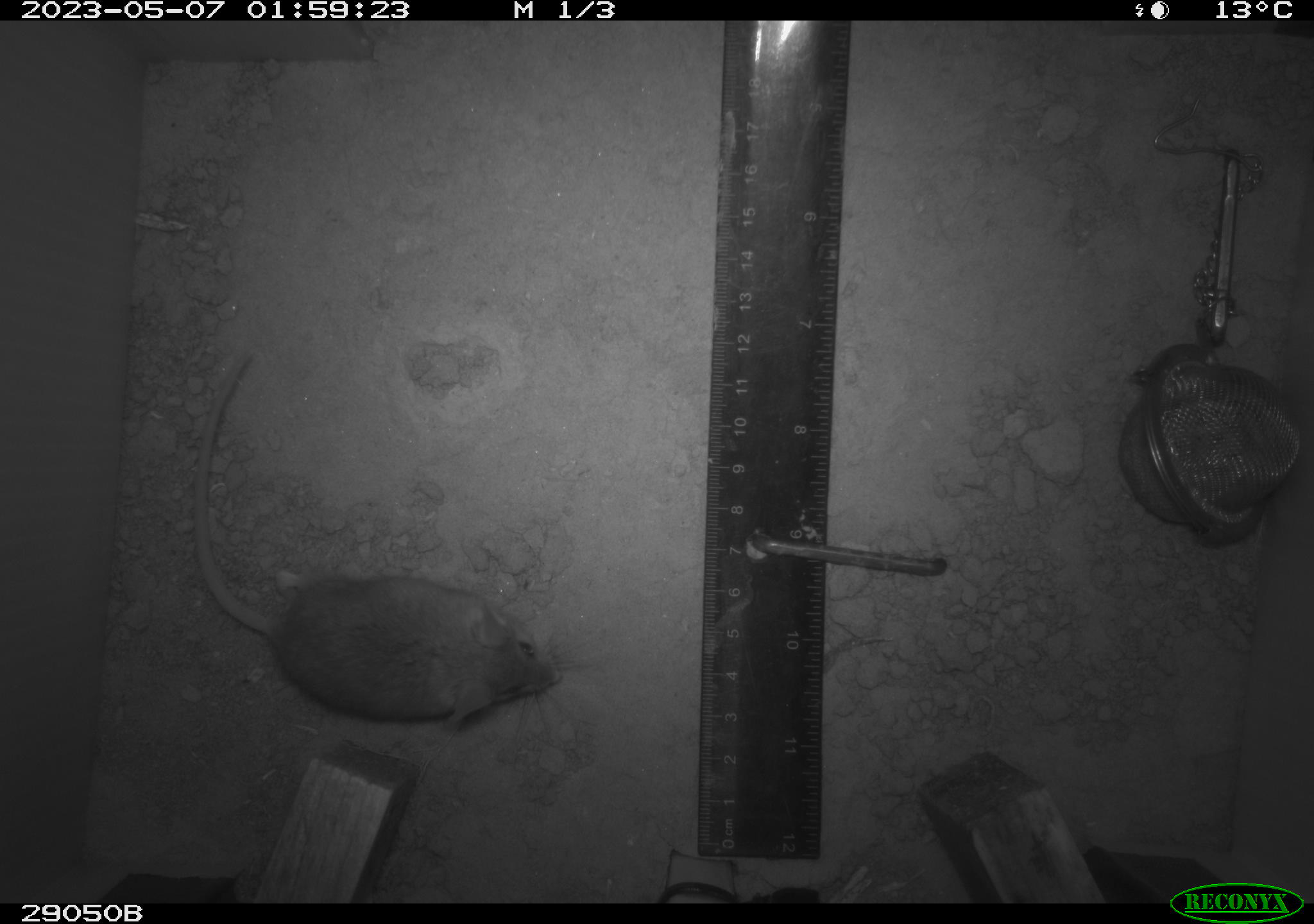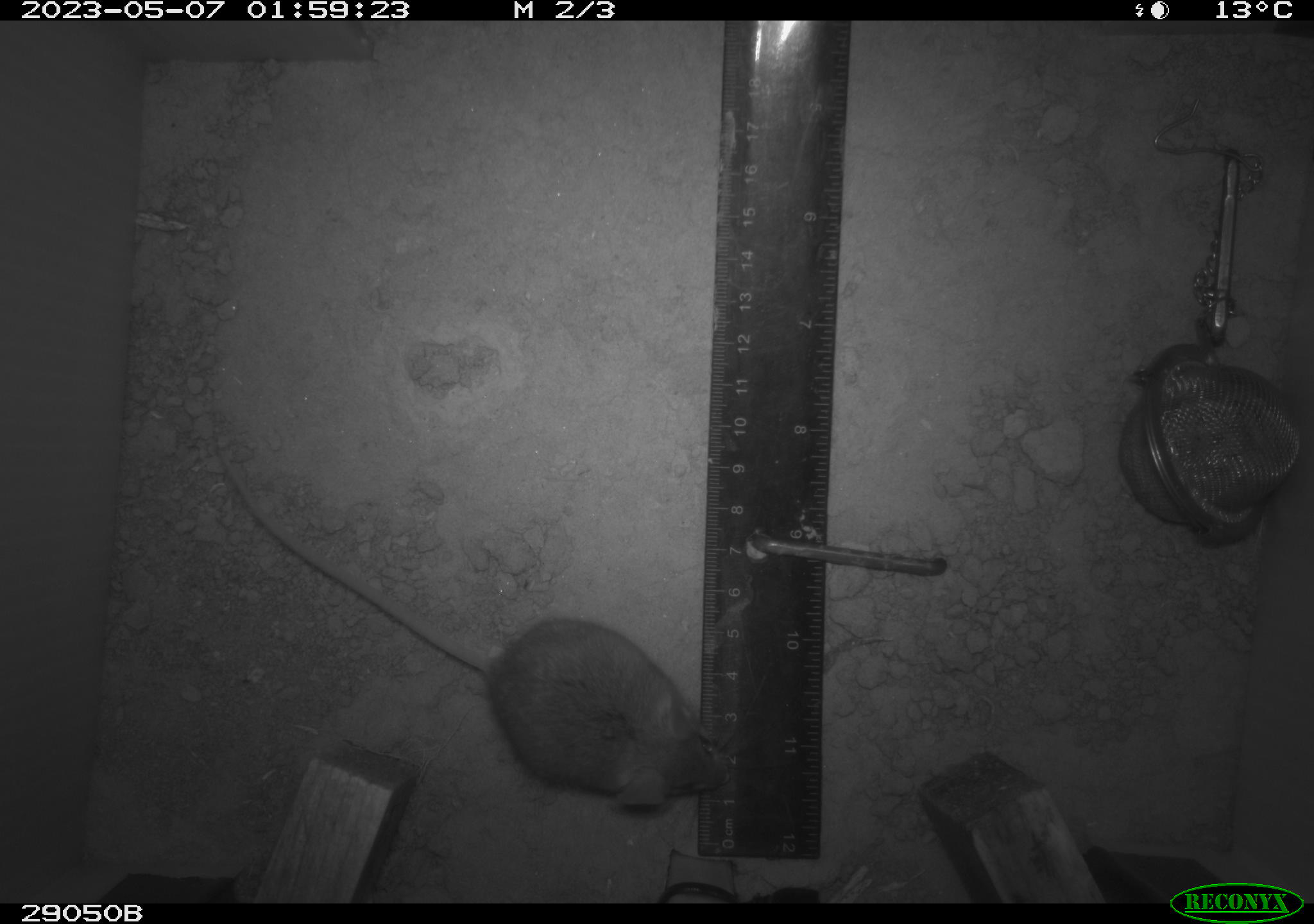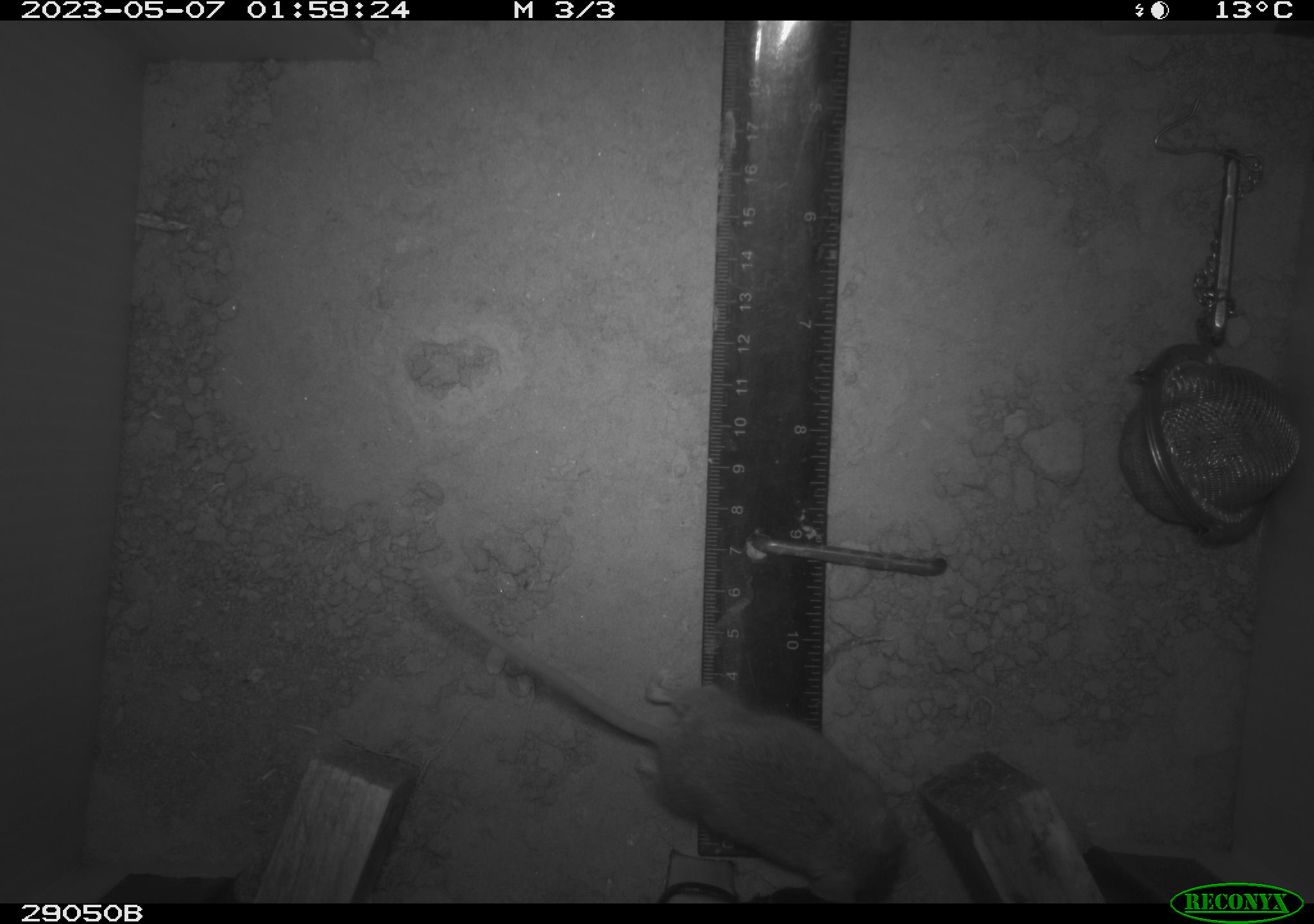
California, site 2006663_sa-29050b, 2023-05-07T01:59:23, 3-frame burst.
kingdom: Animalia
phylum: Chordata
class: Mammalia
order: Rodentia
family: Cricetidae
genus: Peromyscus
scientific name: Peromyscus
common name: deer mice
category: peromyscus species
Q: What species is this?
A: Peromyscus species (deer mice) (Peromyscus).